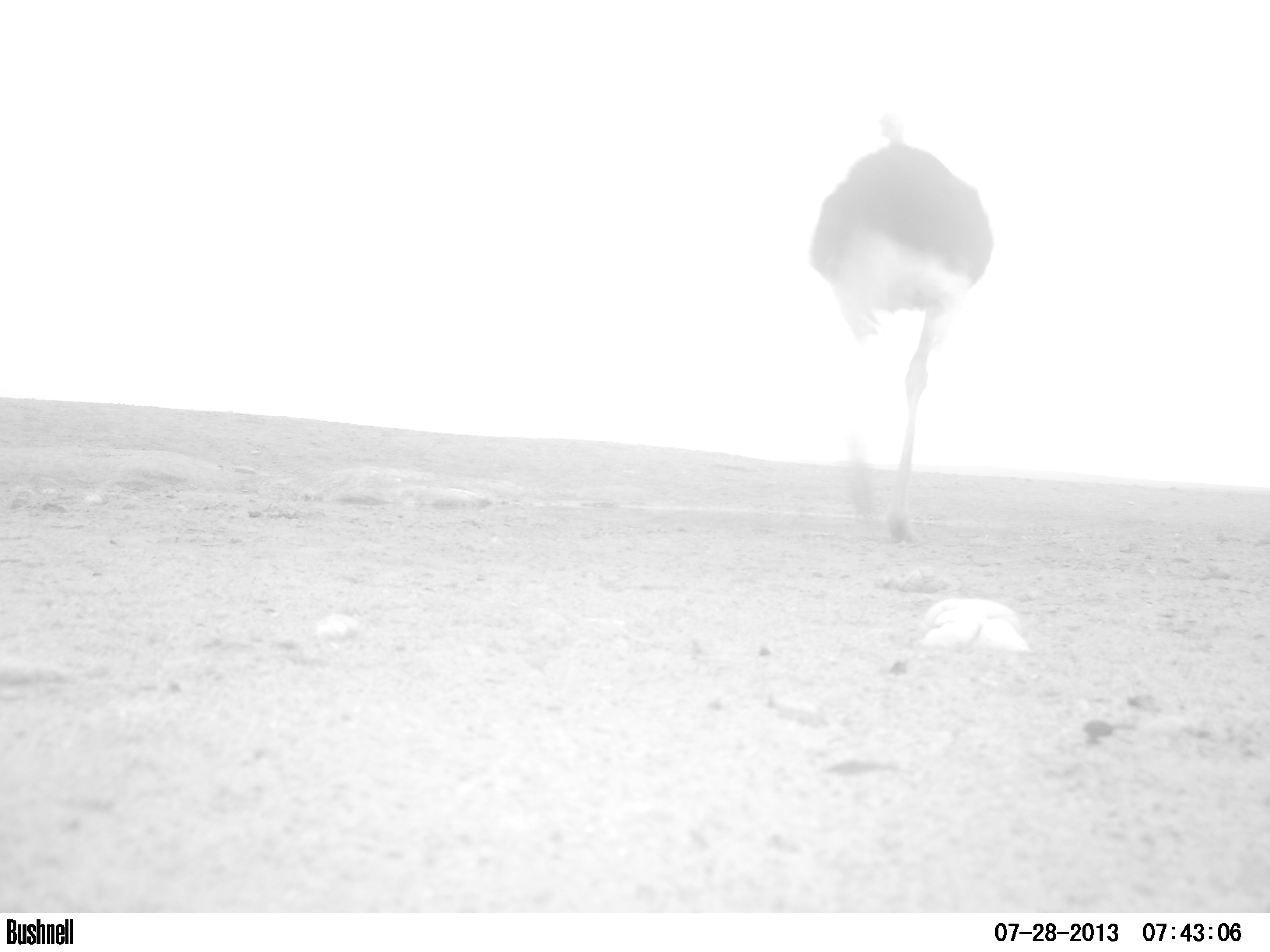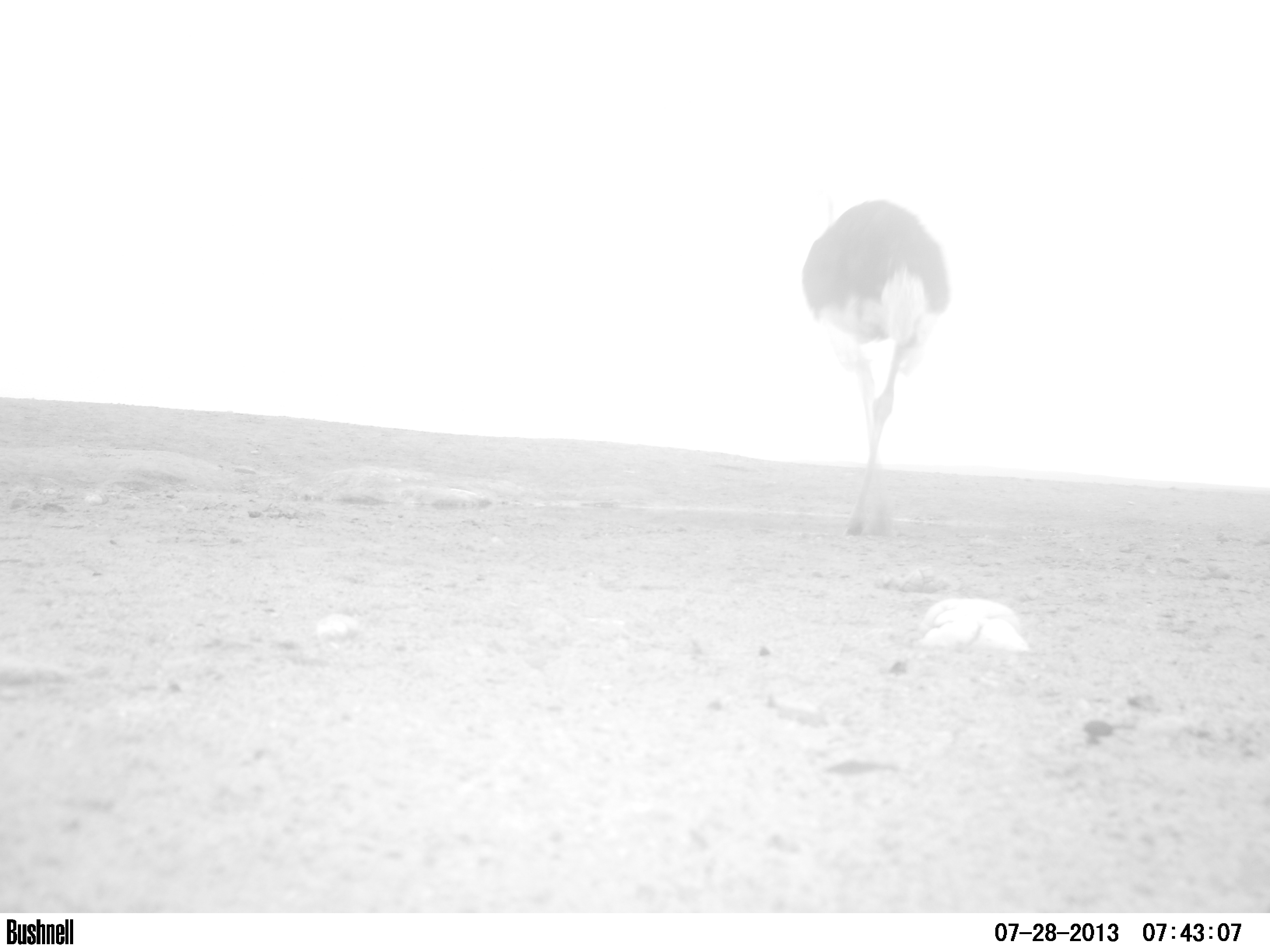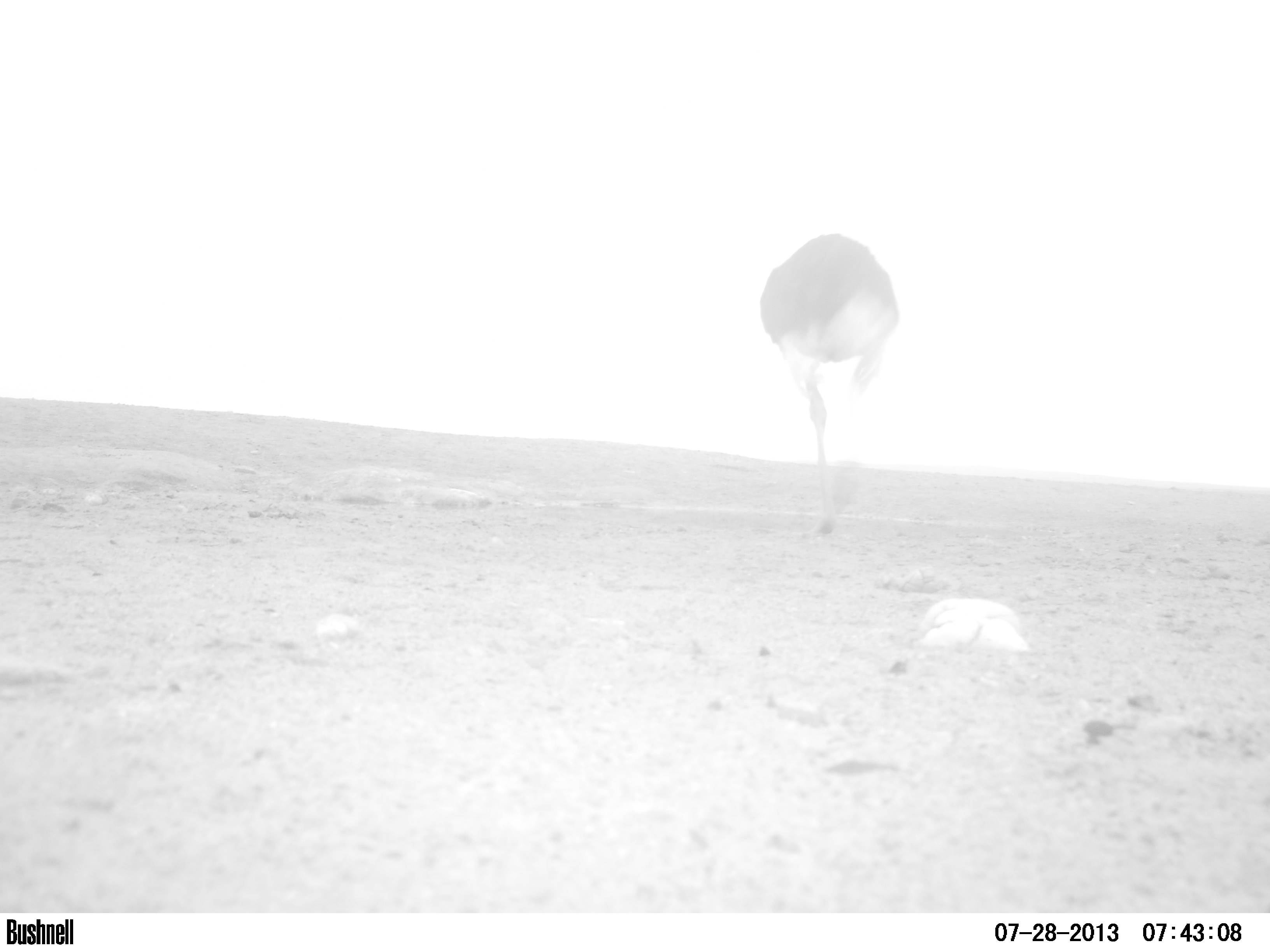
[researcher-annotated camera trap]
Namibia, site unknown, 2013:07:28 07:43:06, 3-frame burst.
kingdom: Animalia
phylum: Chordata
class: Aves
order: Struthioniformes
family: Struthionidae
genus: Struthio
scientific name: Struthio camelus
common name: common ostrich